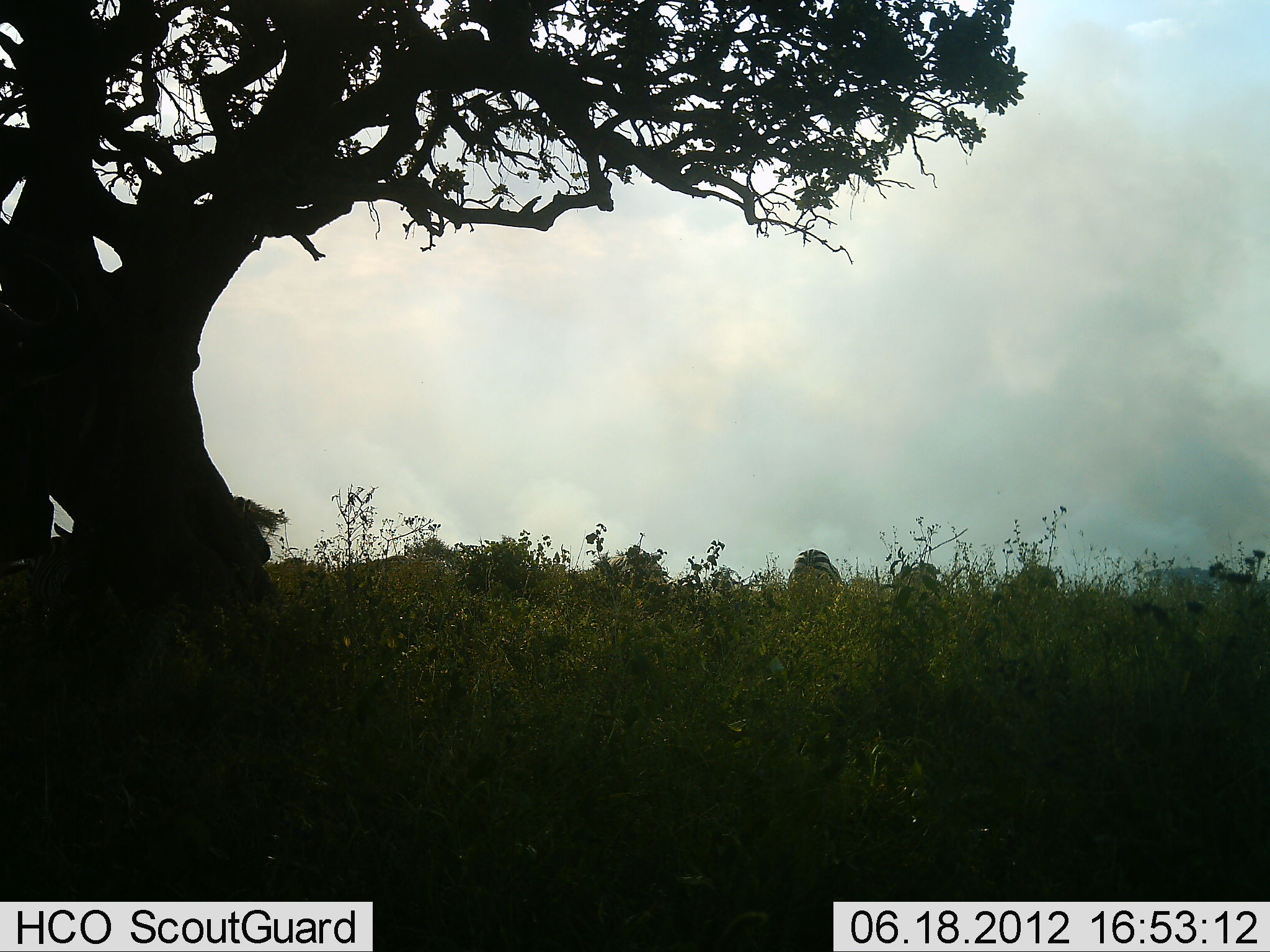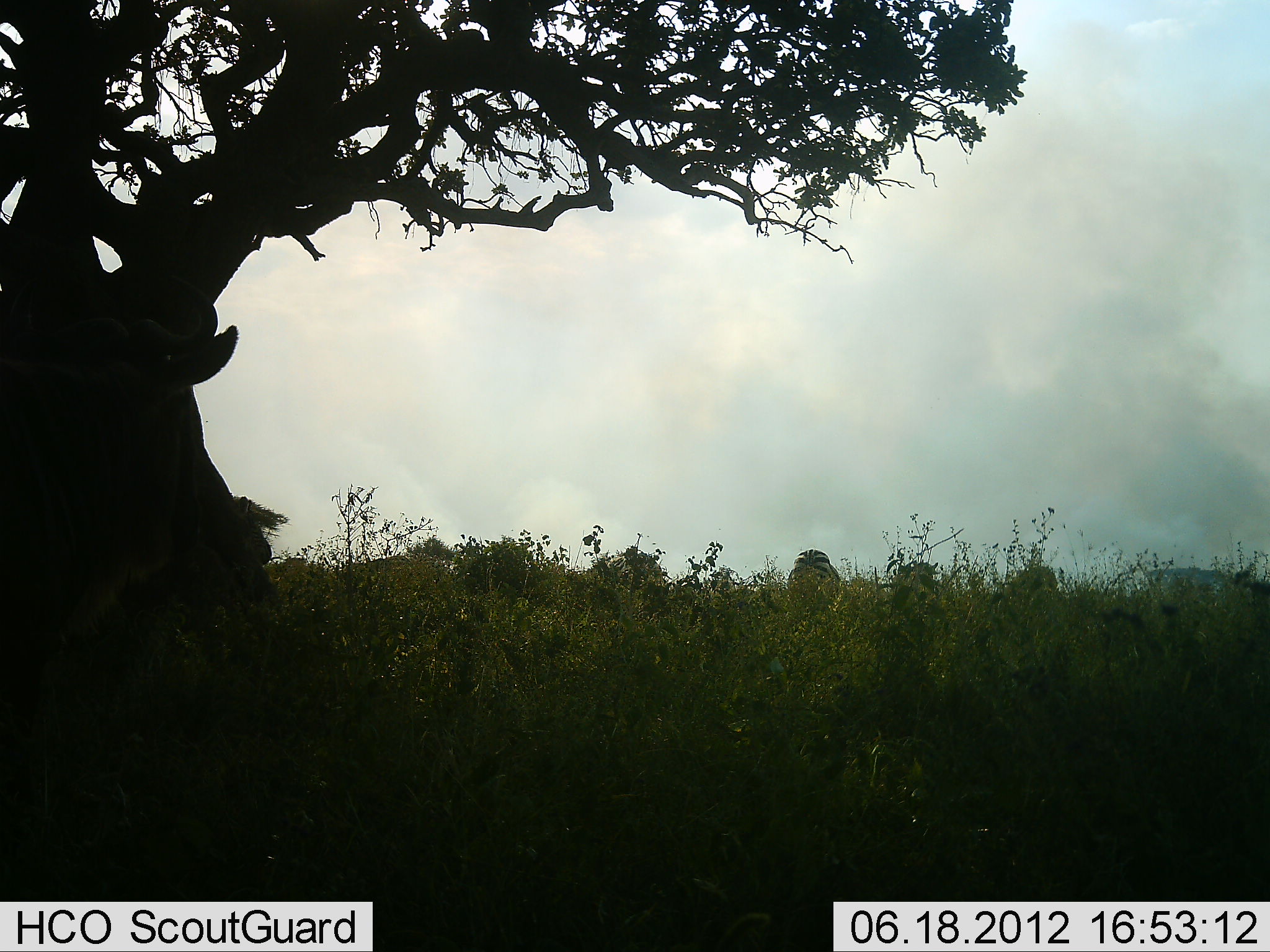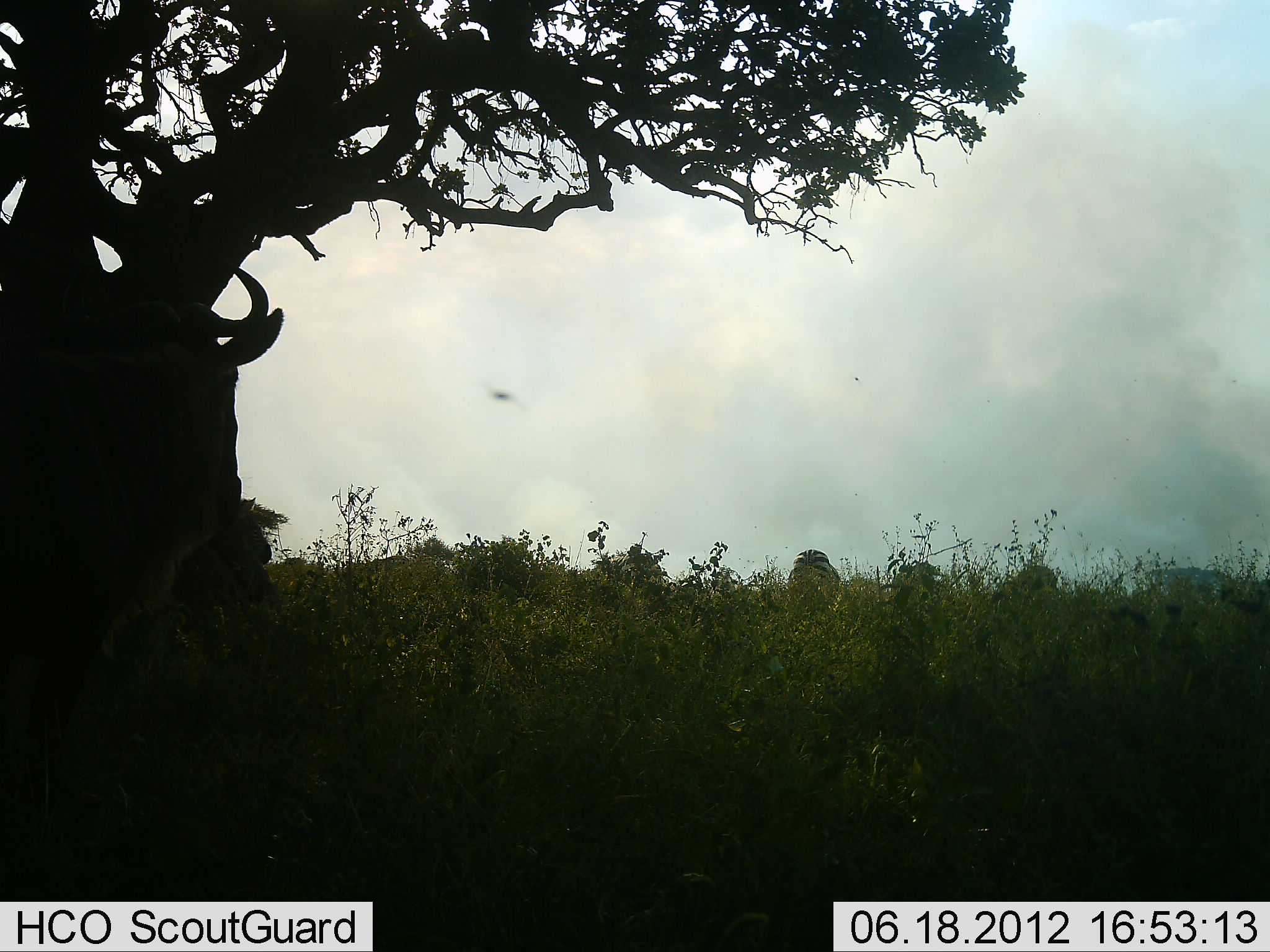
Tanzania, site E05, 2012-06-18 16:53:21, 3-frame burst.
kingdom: Animalia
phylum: Chordata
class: Mammalia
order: Artiodactyla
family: Bovidae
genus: Connochaetes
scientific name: Connochaetes taurinus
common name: blue wildebeest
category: wildebeest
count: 1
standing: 56%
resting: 6%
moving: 38%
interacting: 0%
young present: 0%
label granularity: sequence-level